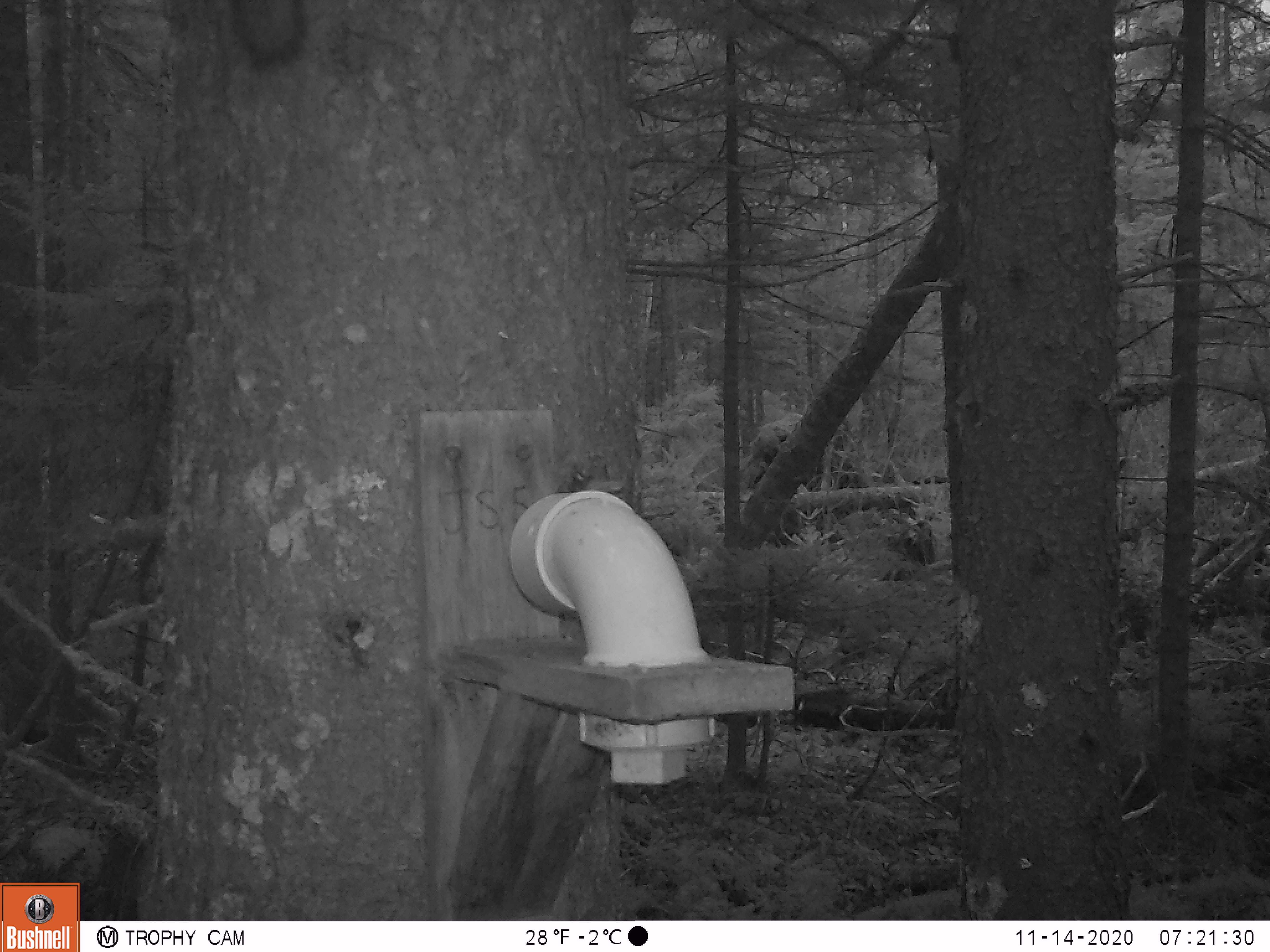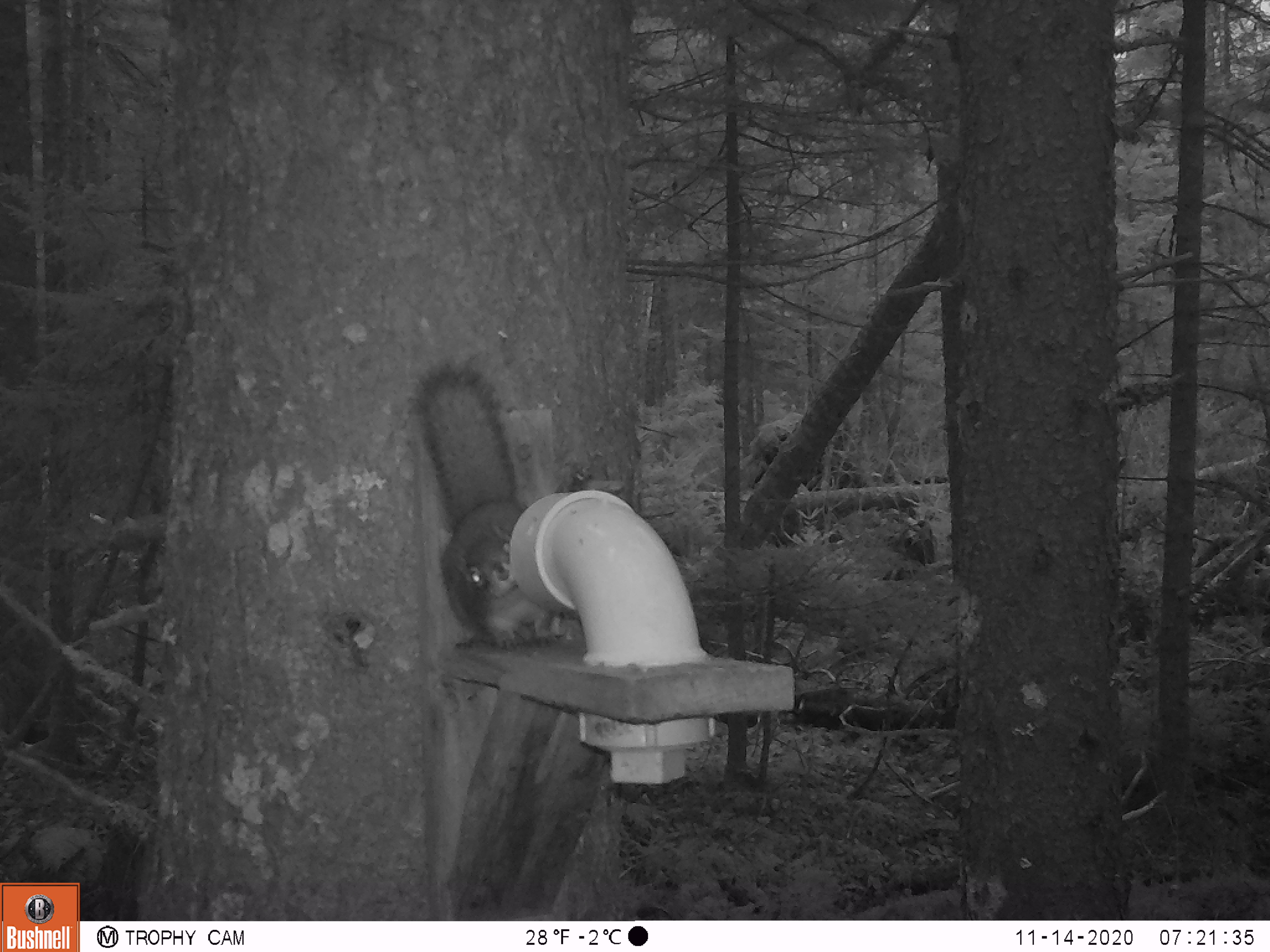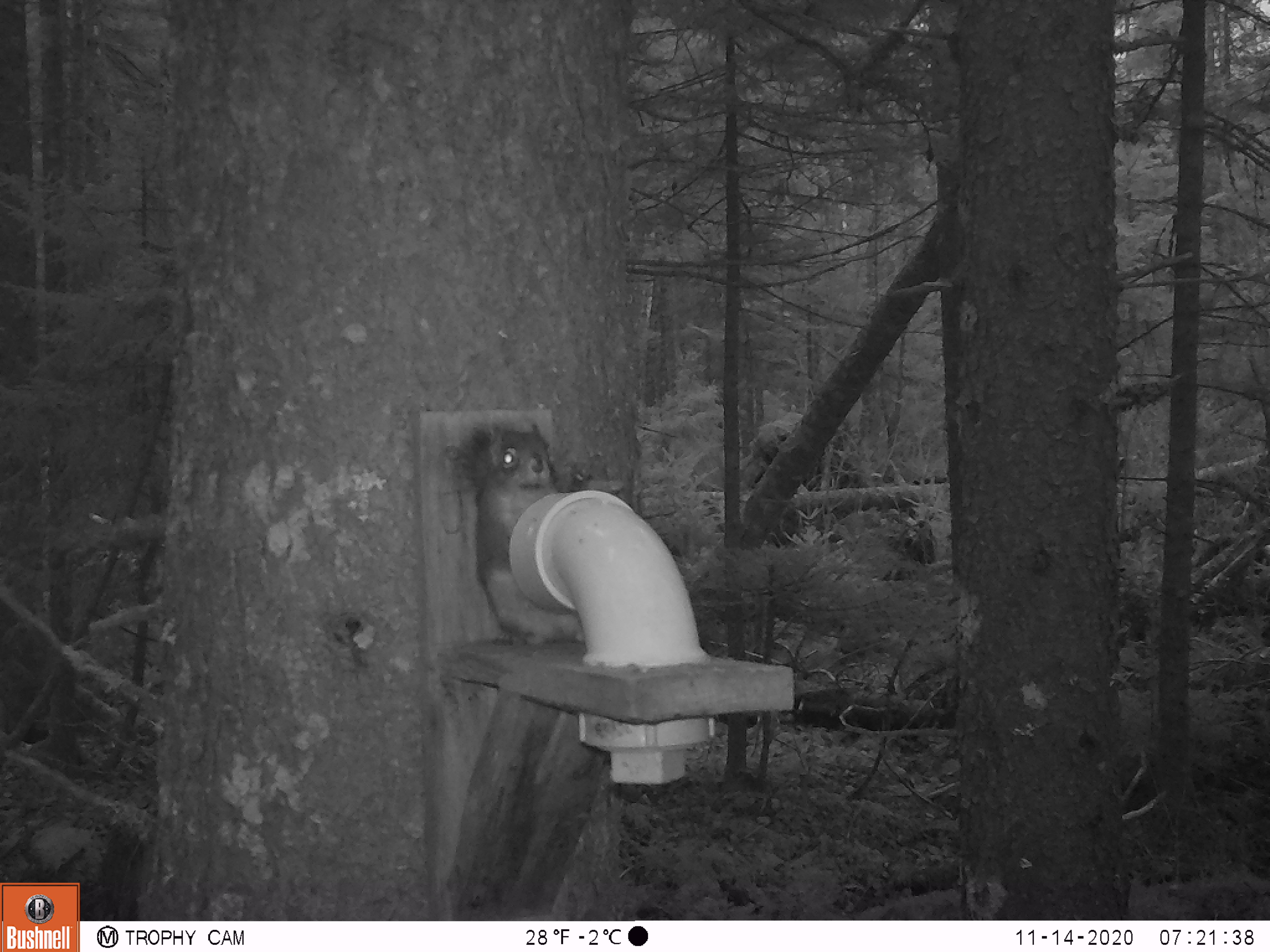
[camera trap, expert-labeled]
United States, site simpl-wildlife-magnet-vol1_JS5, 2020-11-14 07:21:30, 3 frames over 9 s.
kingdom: Animalia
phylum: Chordata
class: Mammalia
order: Rodentia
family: Sciuridae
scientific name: Sciuridae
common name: squirrel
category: squirrel sp.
Squirrel sp. (squirrel) (Sciuridae).